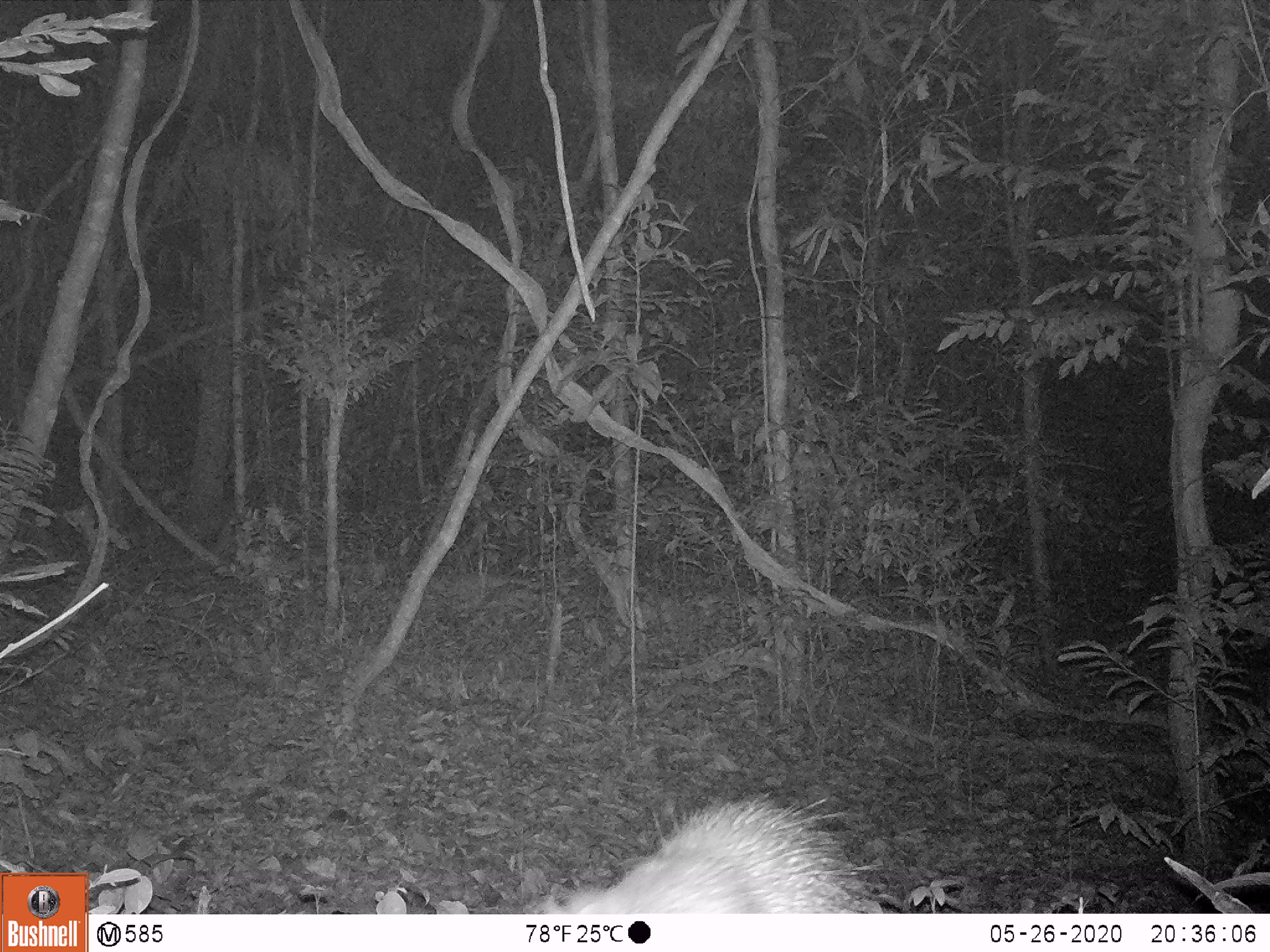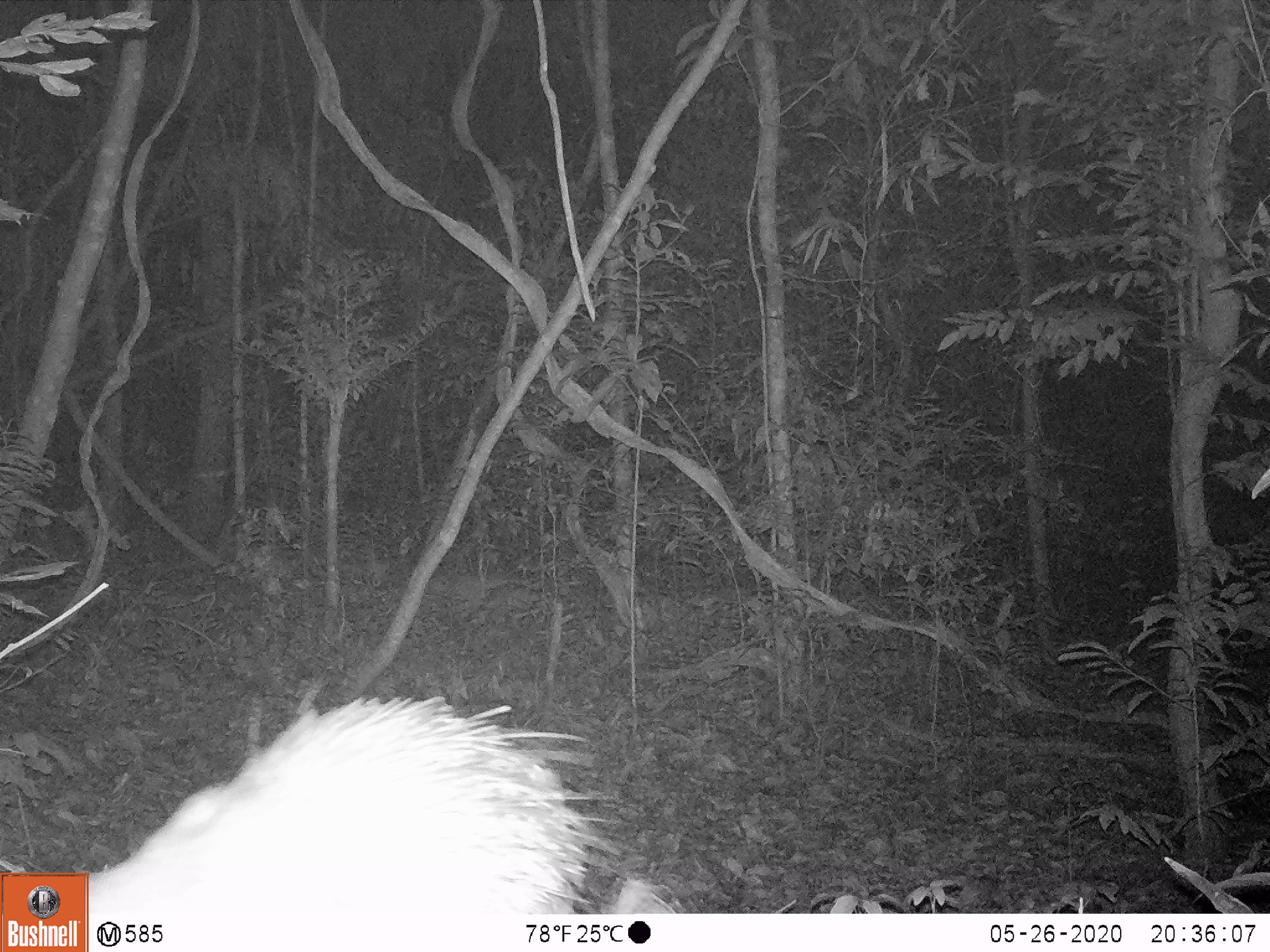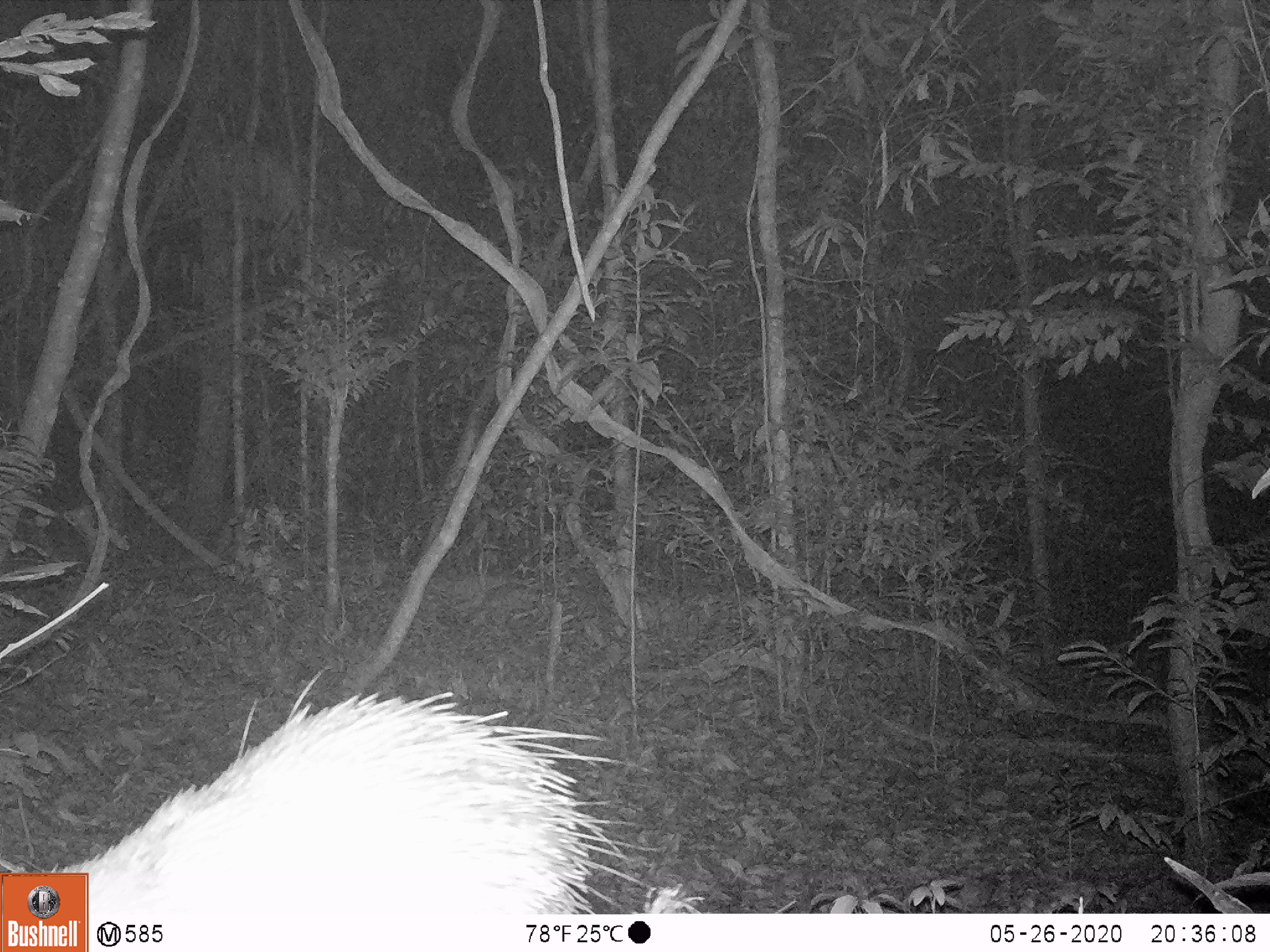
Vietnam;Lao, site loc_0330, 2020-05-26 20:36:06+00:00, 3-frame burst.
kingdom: Animalia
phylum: Chordata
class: Mammalia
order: Rodentia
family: Hystricidae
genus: Atherurus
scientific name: Atherurus macrourus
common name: asiatic brush-tailed porcupine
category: asiatic brush tailed porcupine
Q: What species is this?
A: Asiatic brush tailed porcupine (asiatic brush-tailed porcupine) (Atherurus macrourus).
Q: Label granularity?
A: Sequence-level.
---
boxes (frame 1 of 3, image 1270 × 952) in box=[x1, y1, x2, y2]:
asiatic brush tailed porcupine: box=[557, 798, 884, 913]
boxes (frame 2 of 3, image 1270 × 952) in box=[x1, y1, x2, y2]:
asiatic brush tailed porcupine: box=[86, 696, 675, 913]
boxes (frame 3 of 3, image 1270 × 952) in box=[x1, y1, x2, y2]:
asiatic brush tailed porcupine: box=[35, 666, 664, 913]